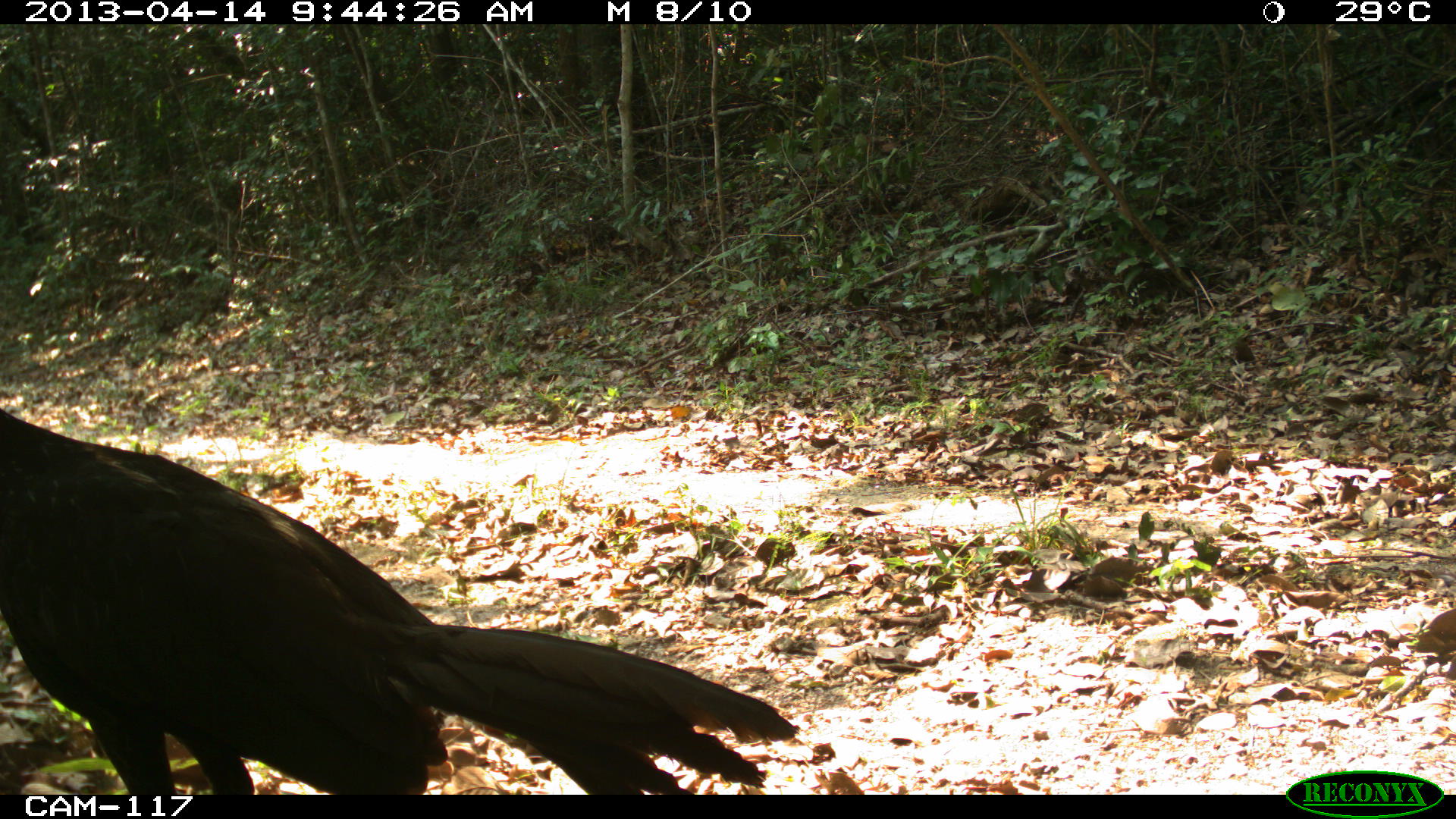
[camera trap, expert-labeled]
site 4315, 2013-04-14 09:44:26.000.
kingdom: Animalia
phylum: Chordata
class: Aves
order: Galliformes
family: Cracidae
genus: Penelope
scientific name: Penelope purpurascens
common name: crested guan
Penelope purpurascens (crested guan), count 1, sex male.